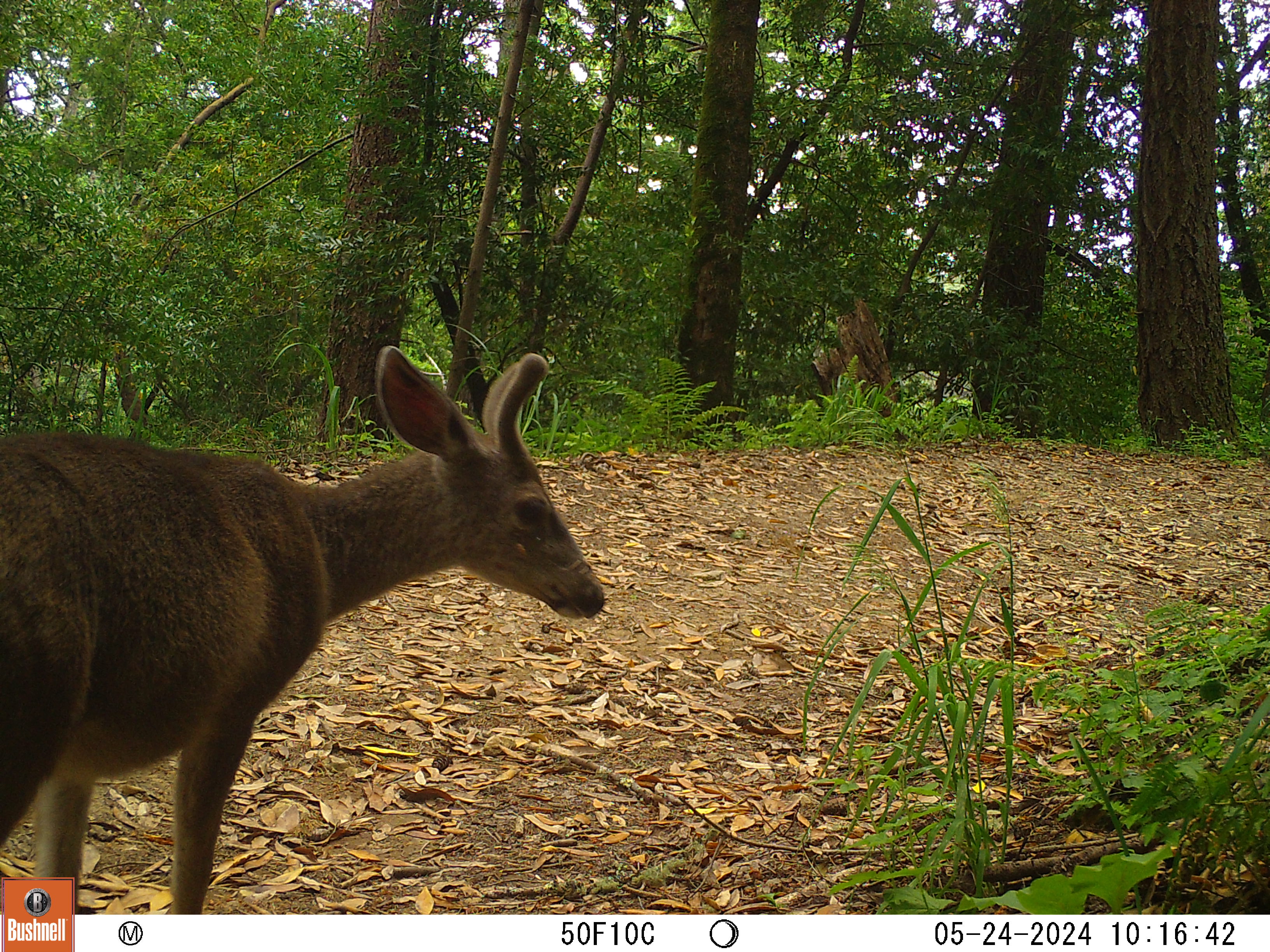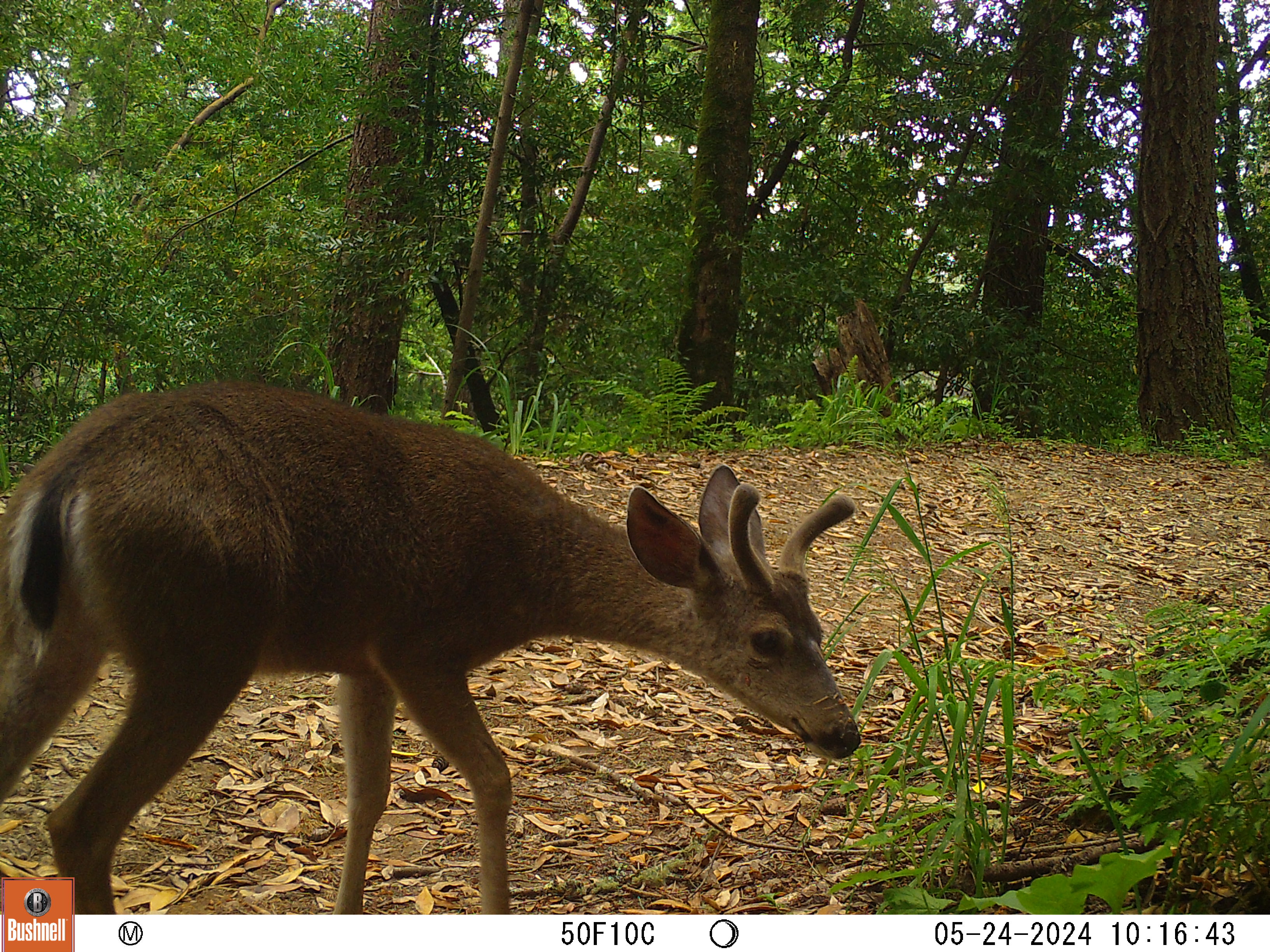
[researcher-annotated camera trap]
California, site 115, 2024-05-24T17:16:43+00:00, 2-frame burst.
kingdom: Animalia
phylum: Chordata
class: Mammalia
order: Artiodactyla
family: Cervidae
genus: Odocoileus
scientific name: Odocoileus hemionus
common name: mule deer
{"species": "mule deer (Odocoileus hemionus)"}